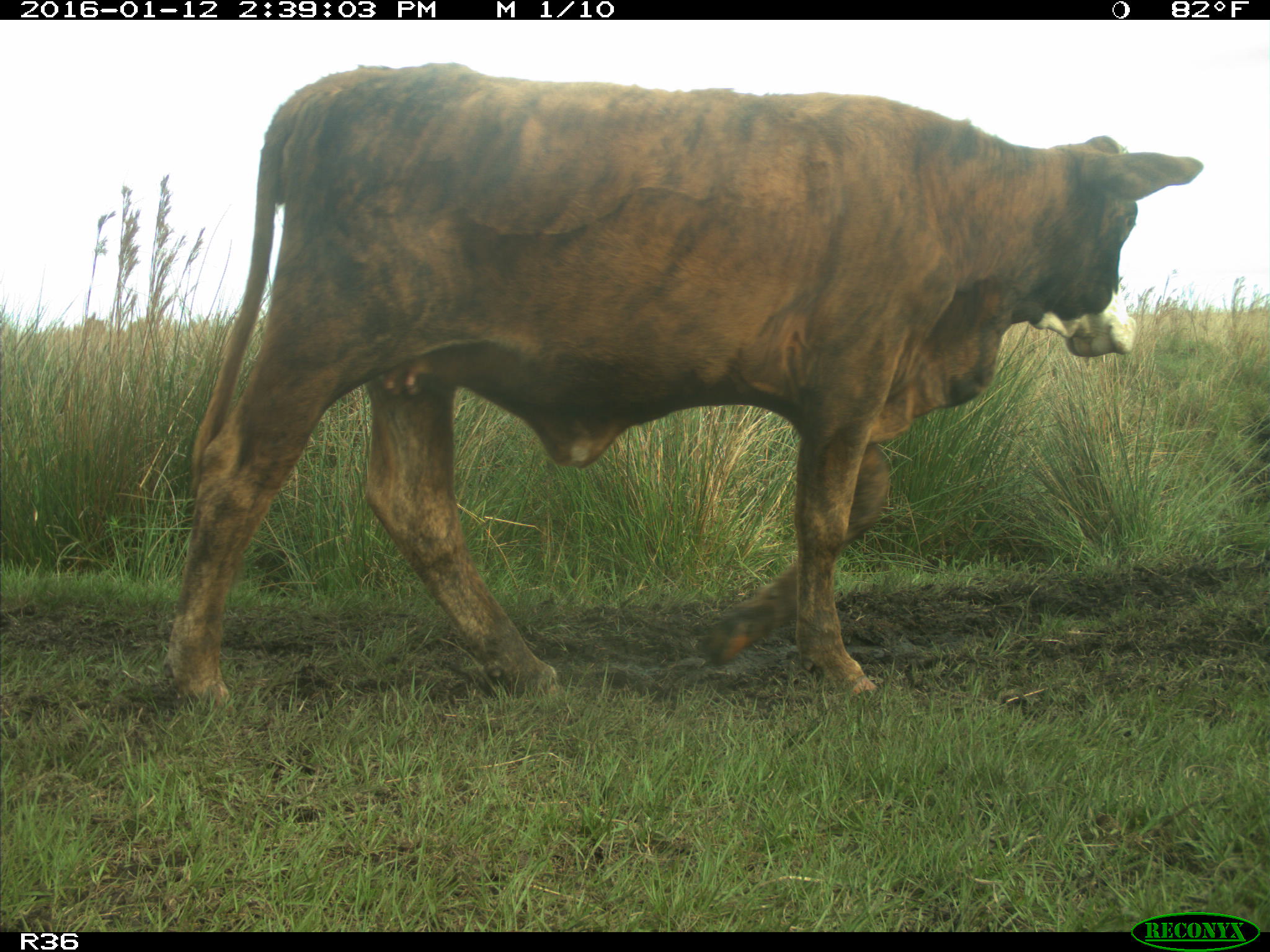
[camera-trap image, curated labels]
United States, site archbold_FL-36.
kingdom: Animalia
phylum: Chordata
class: Mammalia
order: Artiodactyla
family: Bovidae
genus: Bos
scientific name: Bos taurus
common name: domestic cow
Bos taurus (domestic cow).